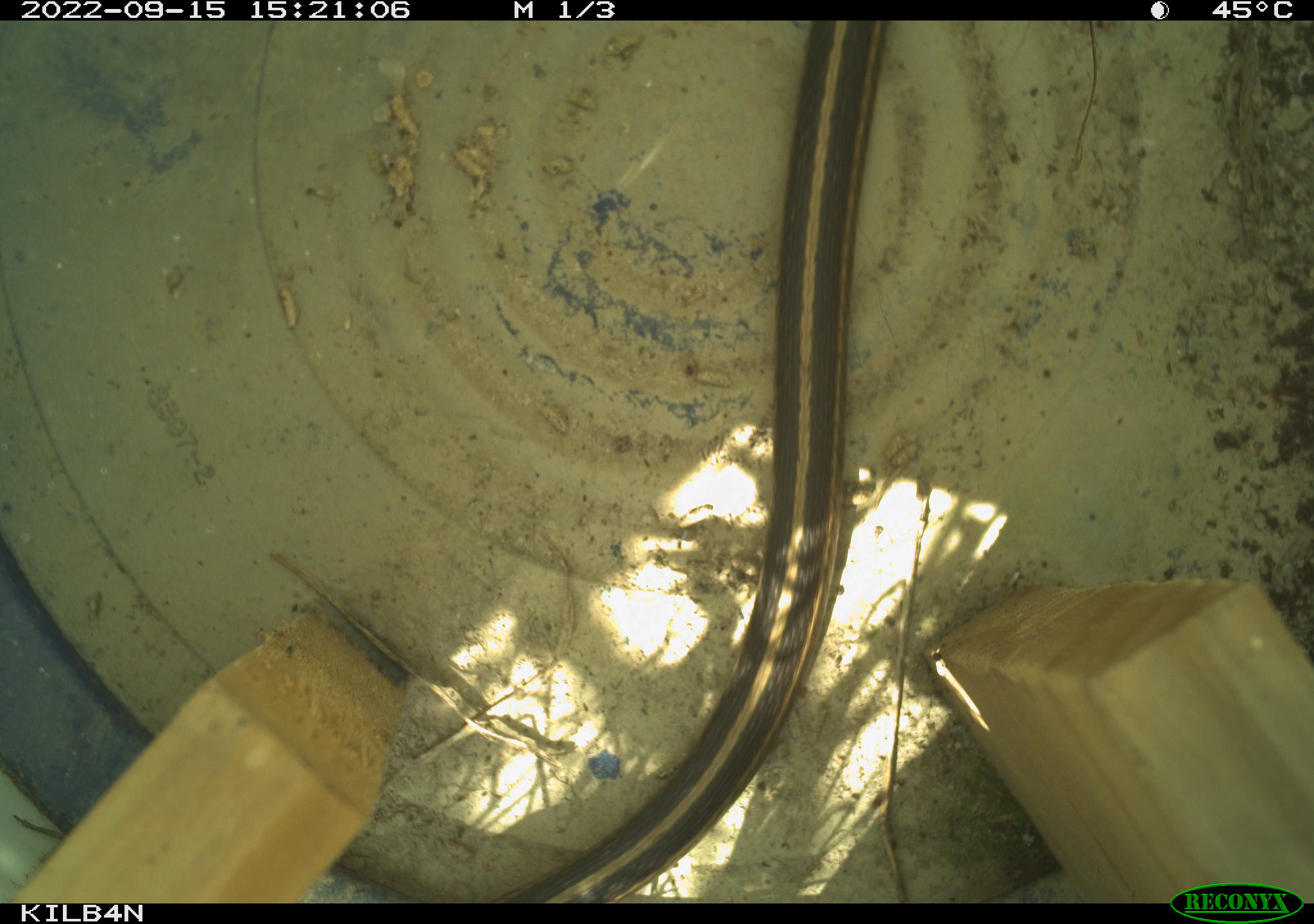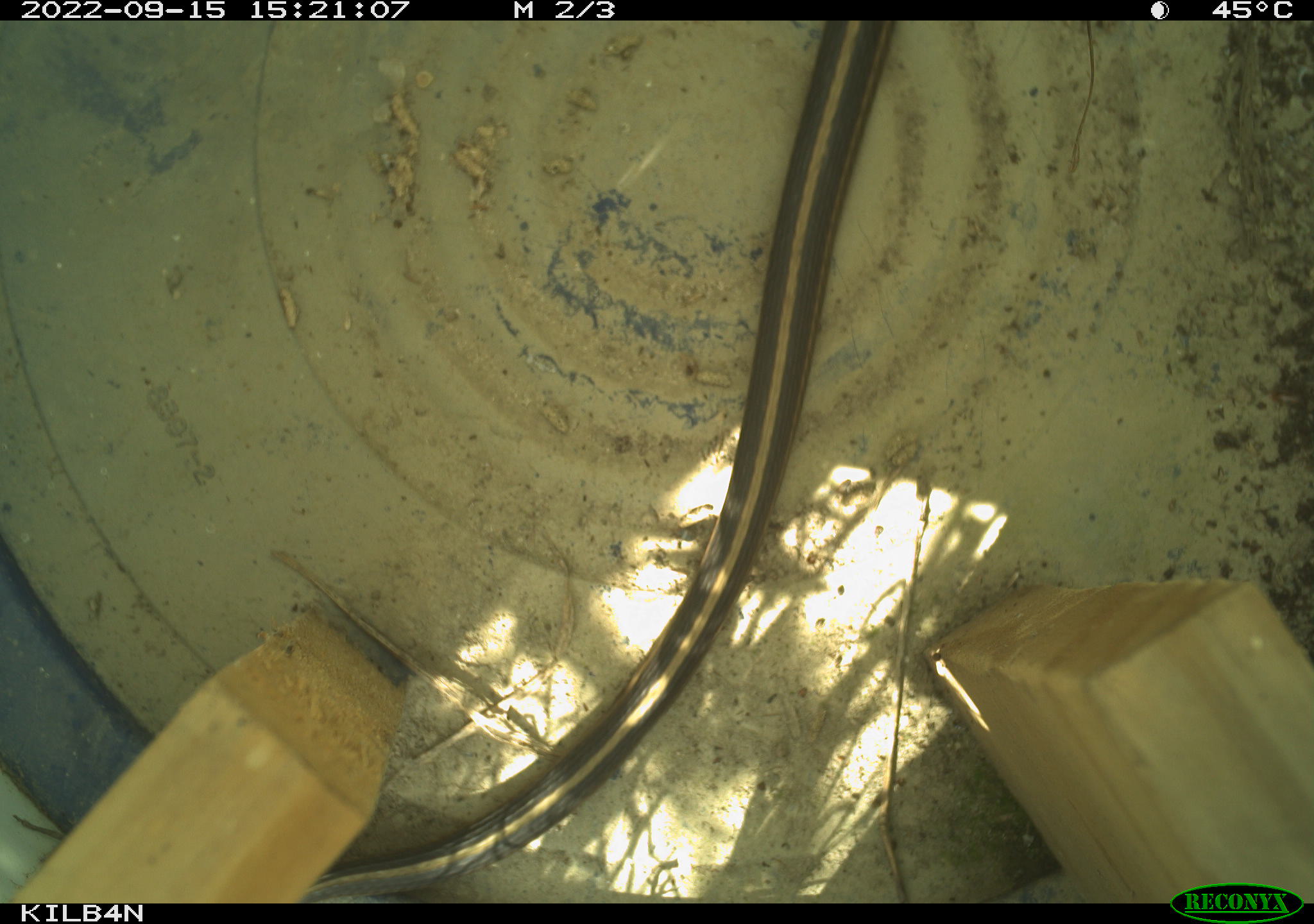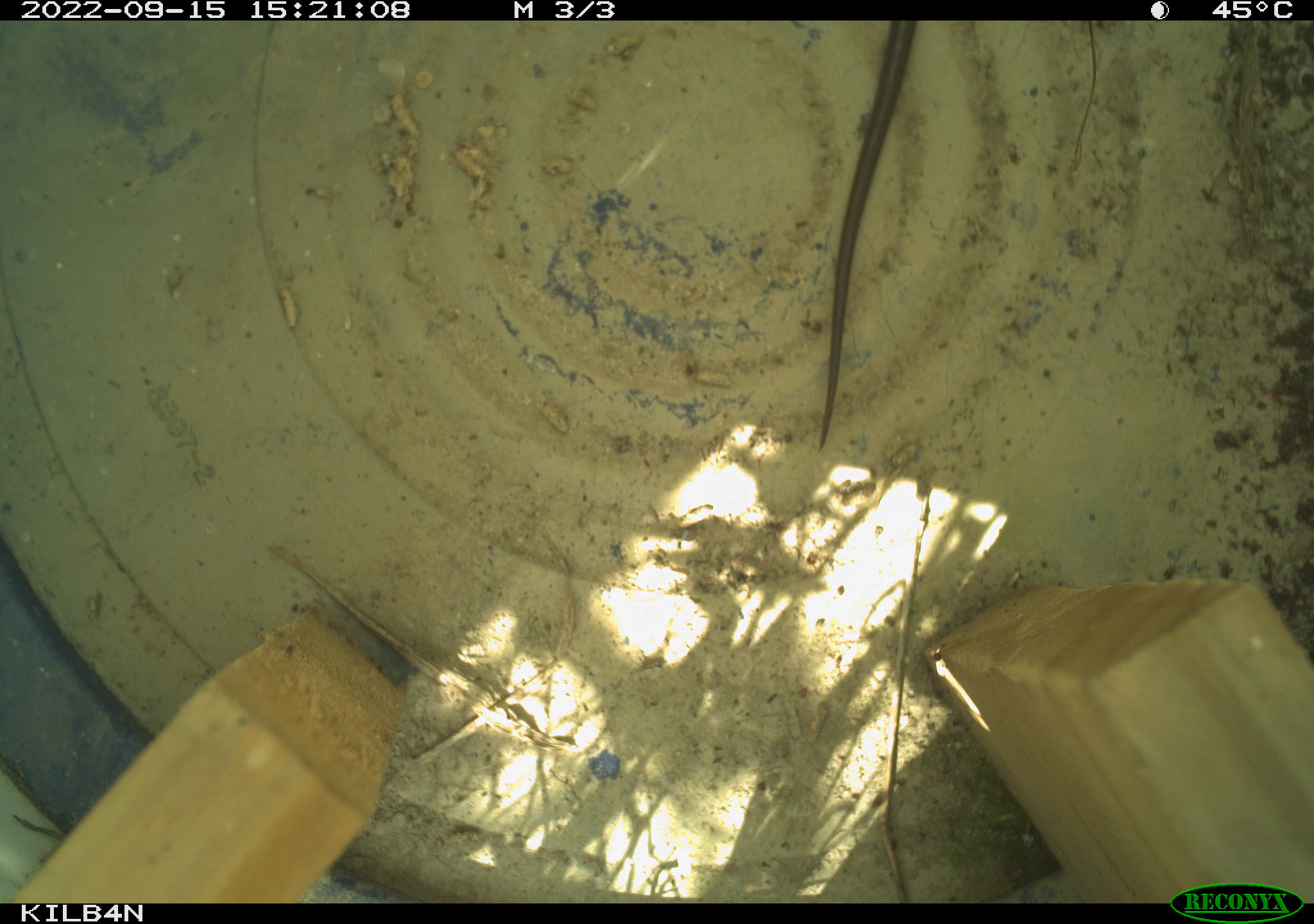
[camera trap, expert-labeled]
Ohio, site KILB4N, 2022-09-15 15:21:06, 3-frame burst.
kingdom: Animalia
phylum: Chordata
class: Reptilia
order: Squamata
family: Colubridae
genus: Thamnophis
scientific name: Thamnophis sirtalis sirtalis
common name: eastern gartersnake